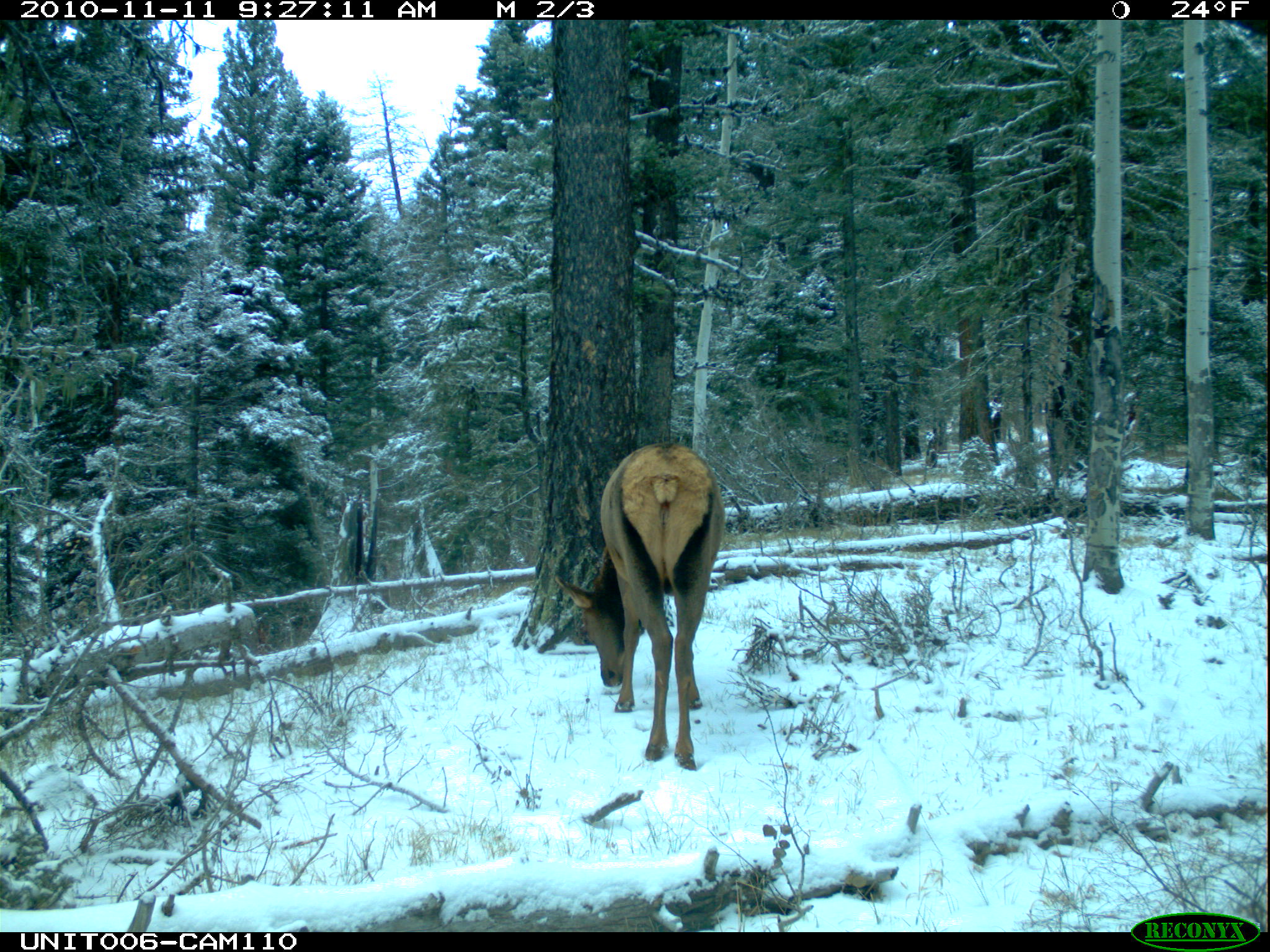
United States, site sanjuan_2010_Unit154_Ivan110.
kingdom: Animalia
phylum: Chordata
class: Mammalia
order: Artiodactyla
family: Cervidae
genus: Cervus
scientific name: Cervus elaphus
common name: red deer